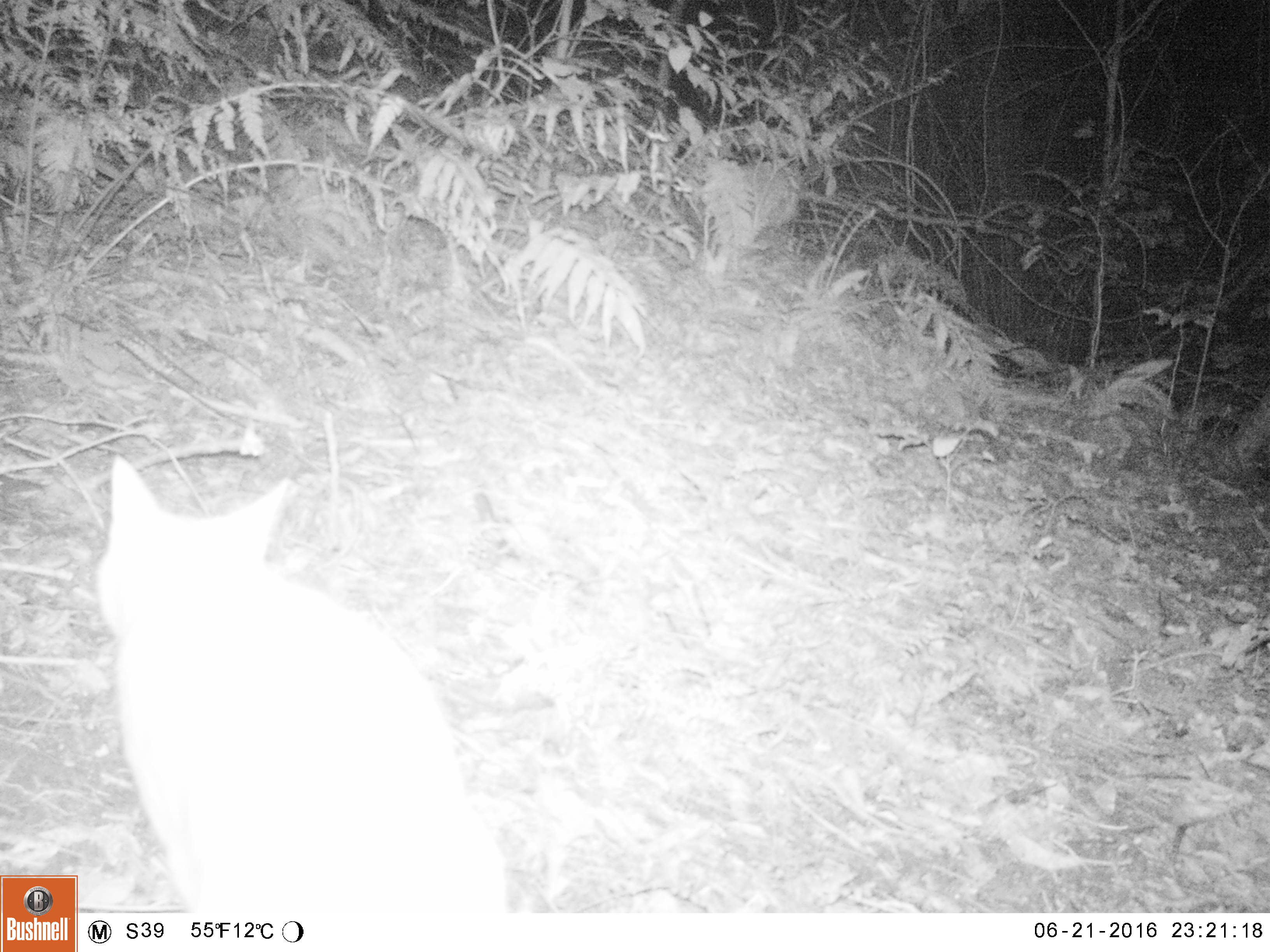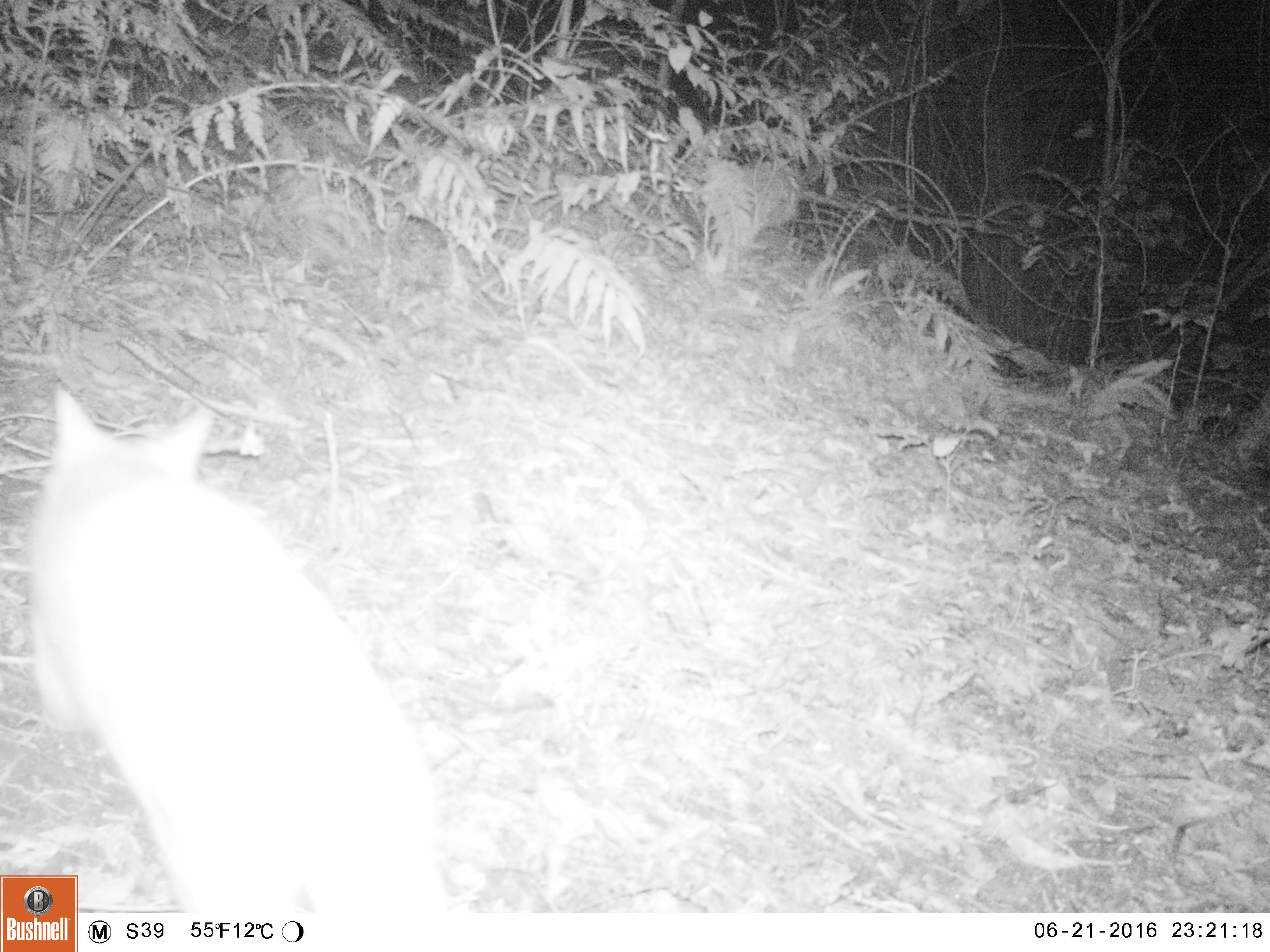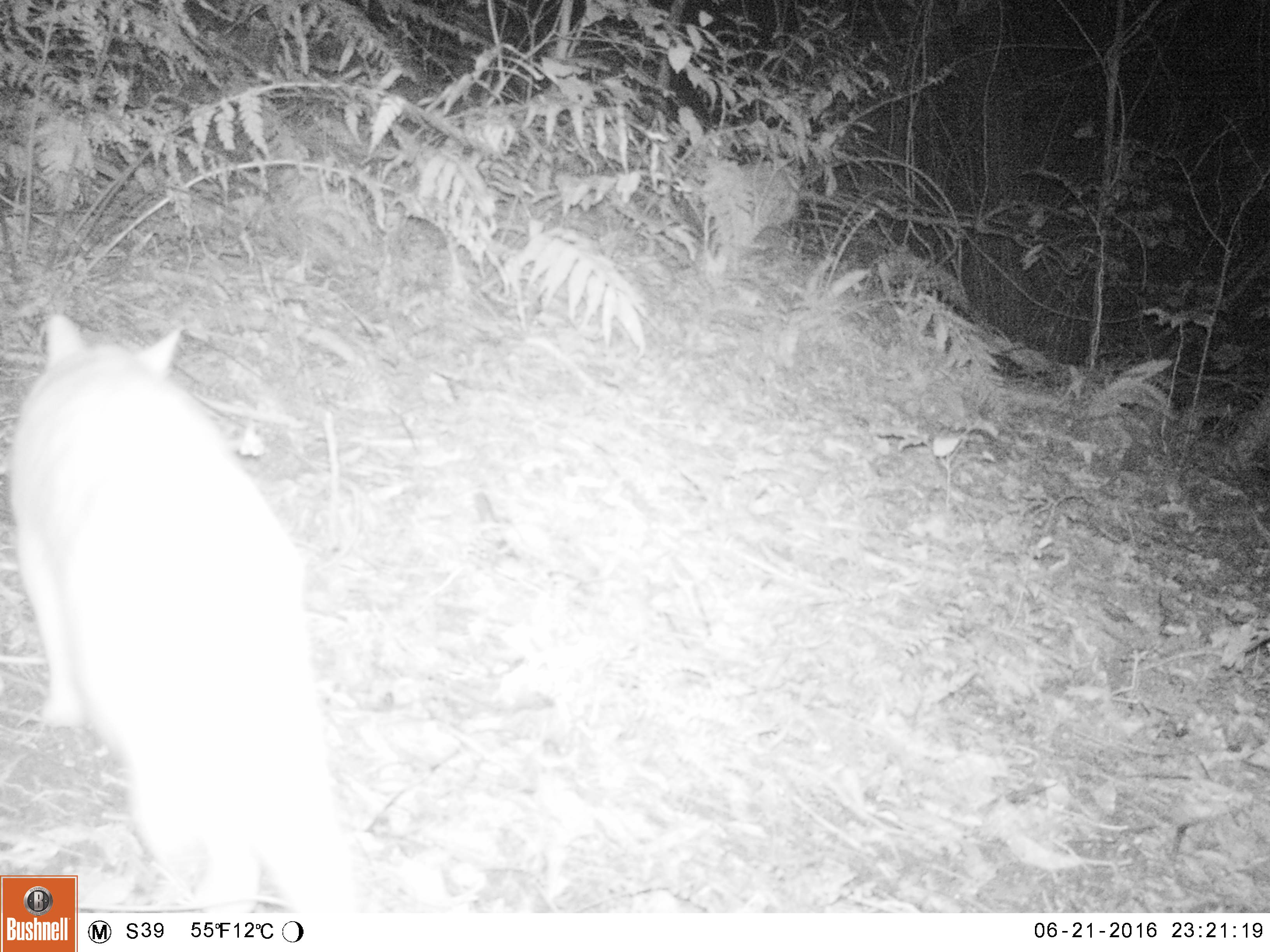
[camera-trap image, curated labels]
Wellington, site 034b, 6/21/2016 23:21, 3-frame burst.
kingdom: Animalia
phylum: Chordata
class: Mammalia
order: Carnivora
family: Felidae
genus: Felis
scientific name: Felis catus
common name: cat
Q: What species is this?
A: Cat (Felis catus).